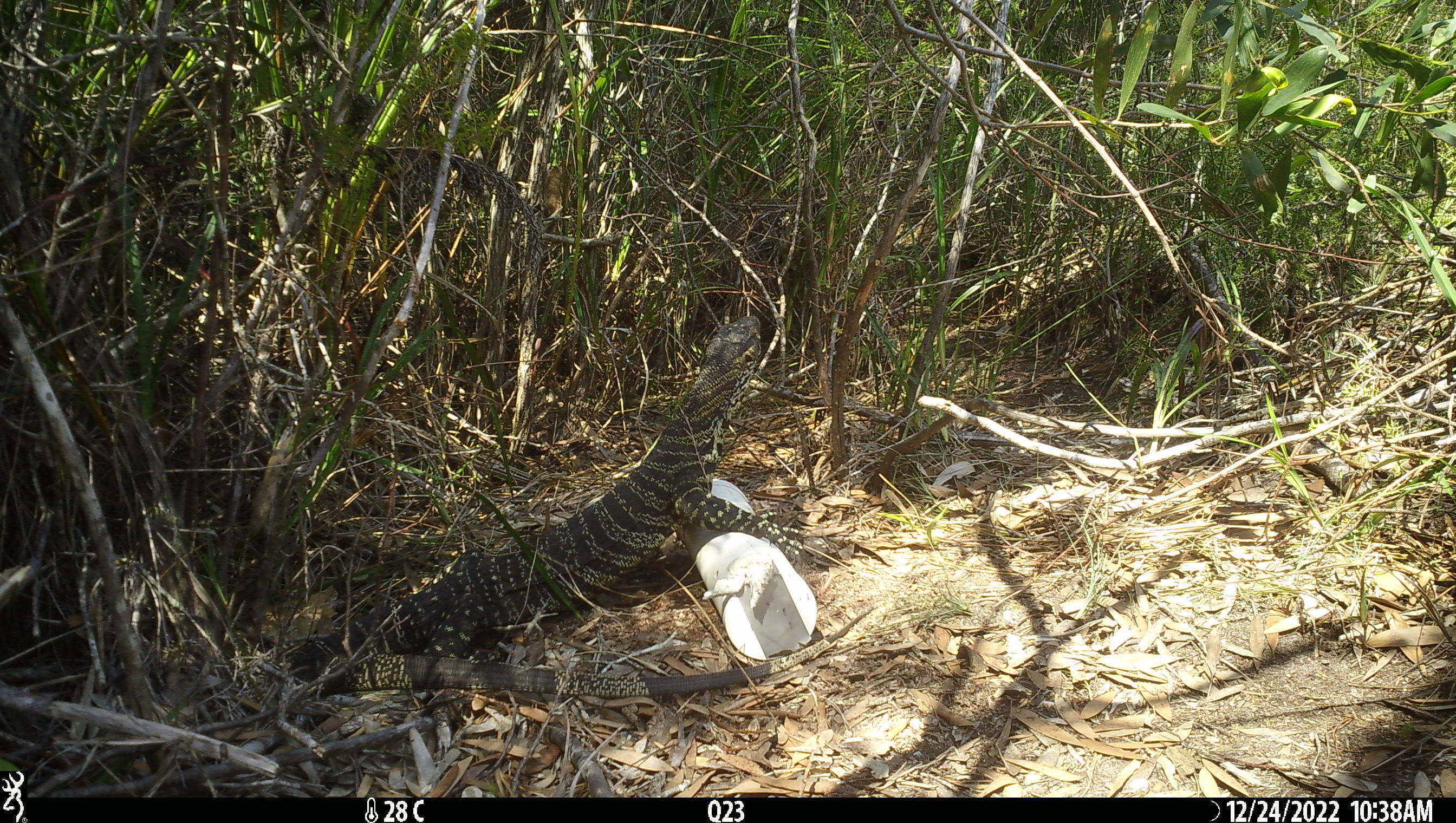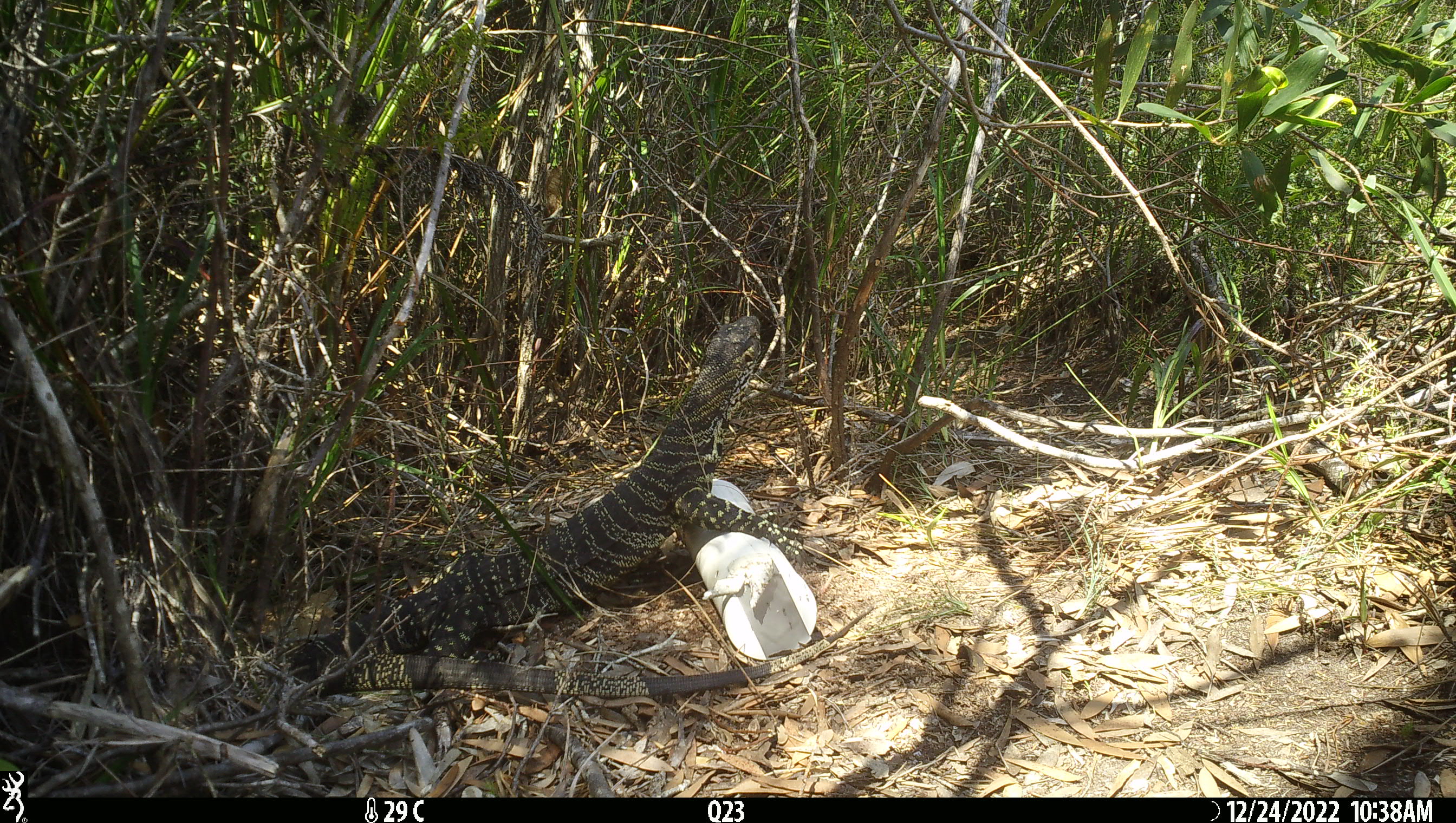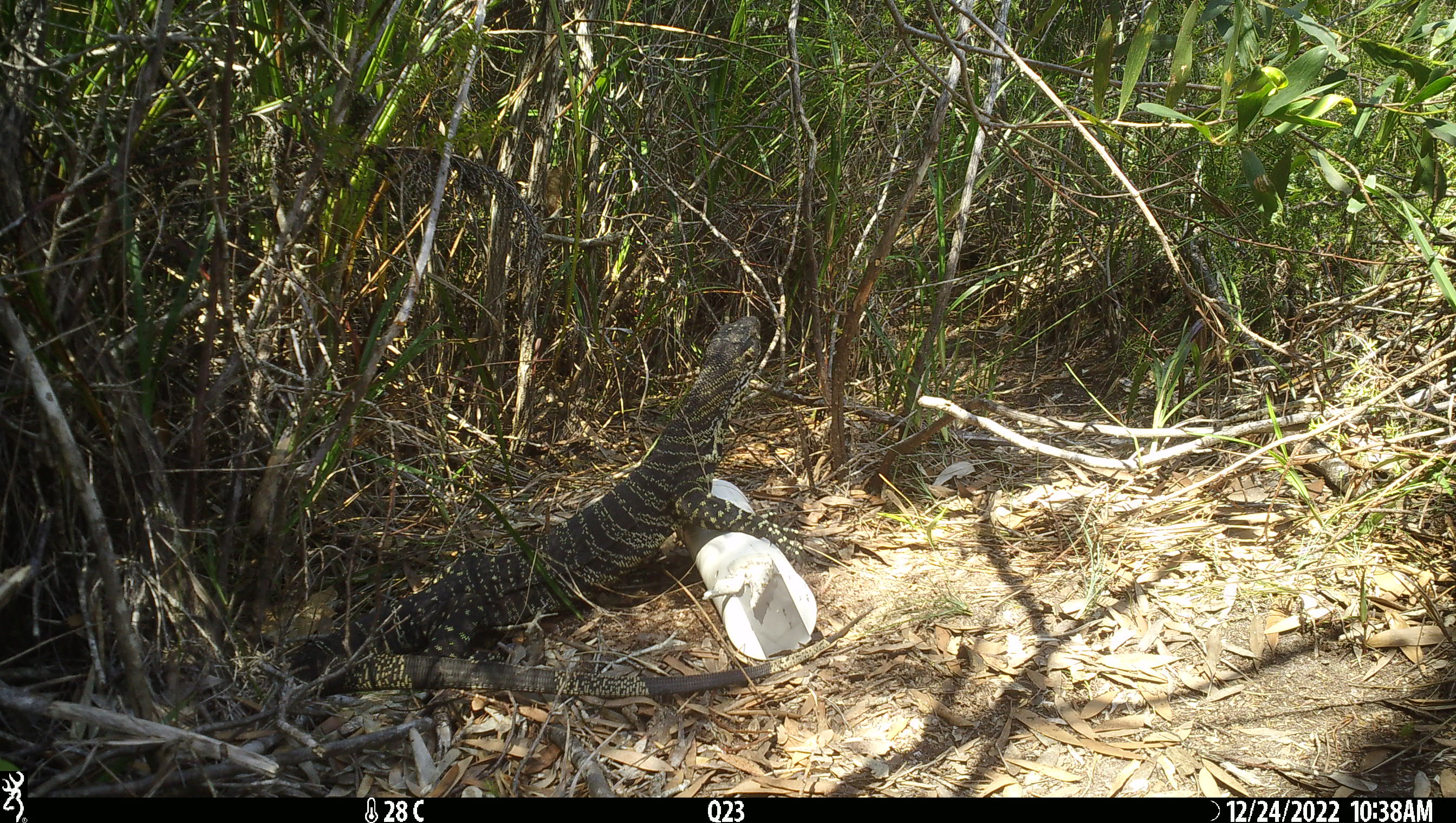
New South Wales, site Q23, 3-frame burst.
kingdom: Animalia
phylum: Chordata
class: Reptilia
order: Squamata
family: Varanidae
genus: Varanus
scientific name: Varanus varius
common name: lace monitor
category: goanna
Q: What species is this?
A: Goanna (lace monitor) (Varanus varius).